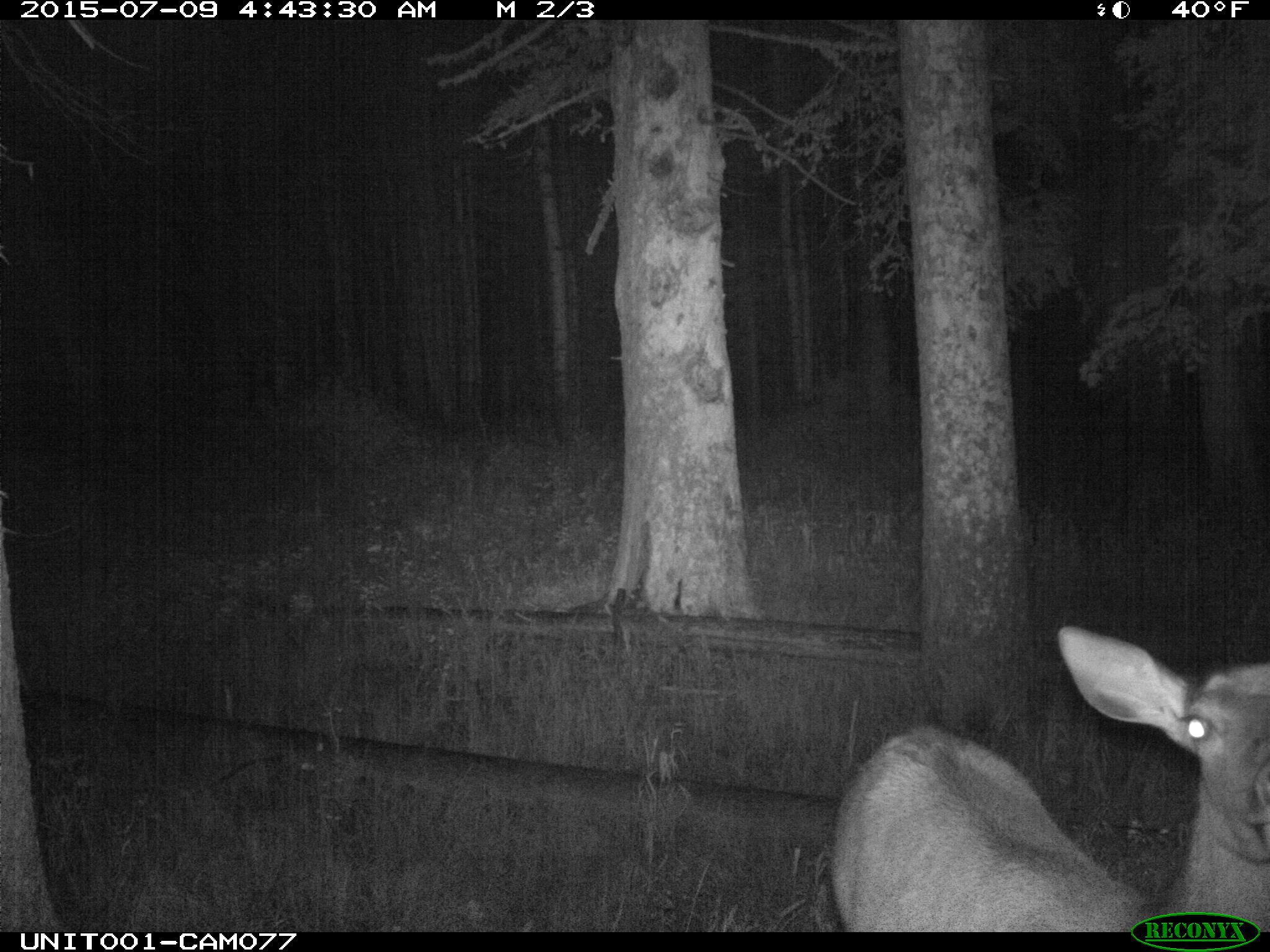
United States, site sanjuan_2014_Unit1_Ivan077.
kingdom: Animalia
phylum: Chordata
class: Mammalia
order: Artiodactyla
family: Cervidae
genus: Cervus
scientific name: Cervus elaphus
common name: red deer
Cervus elaphus (red deer).